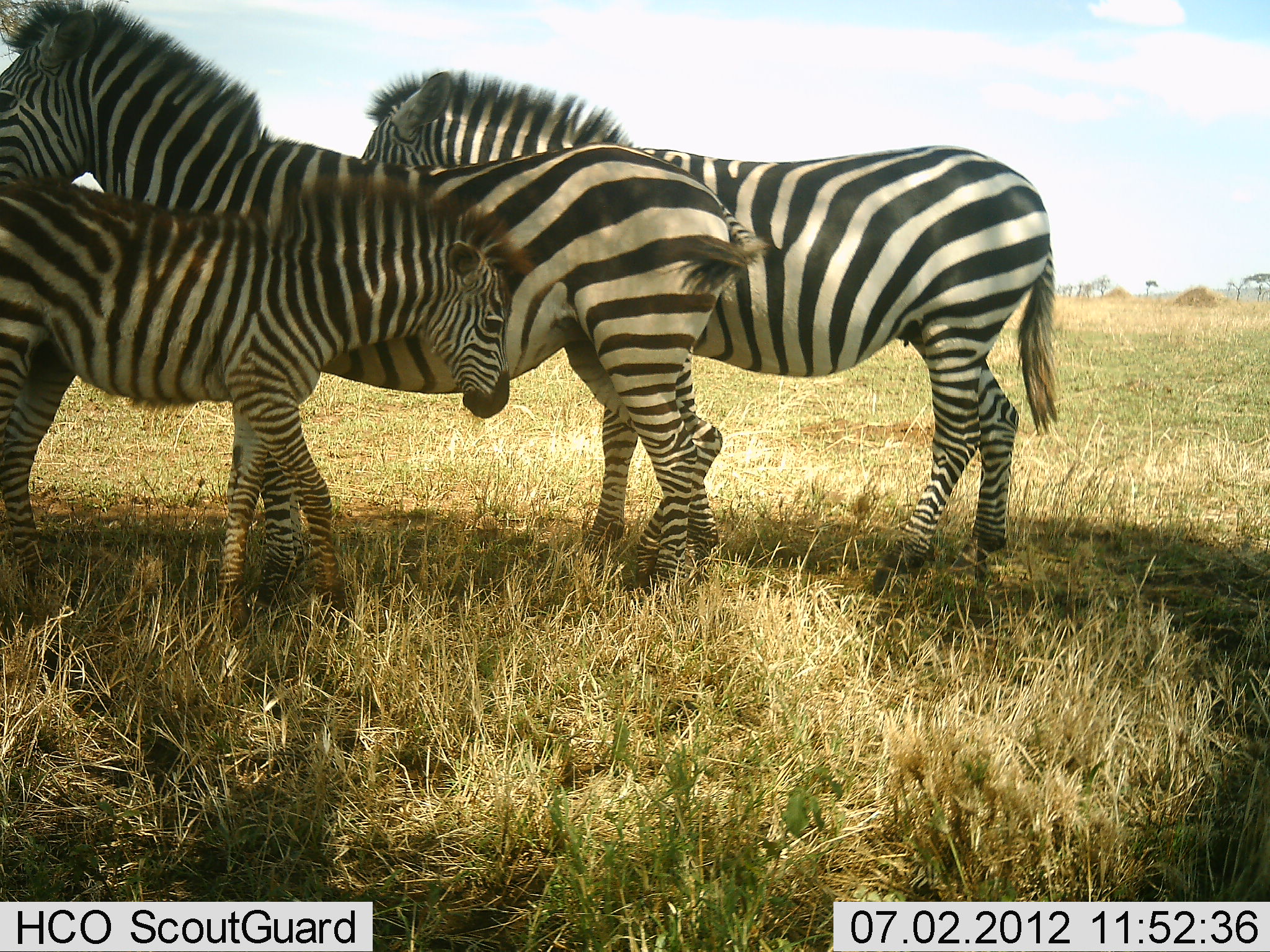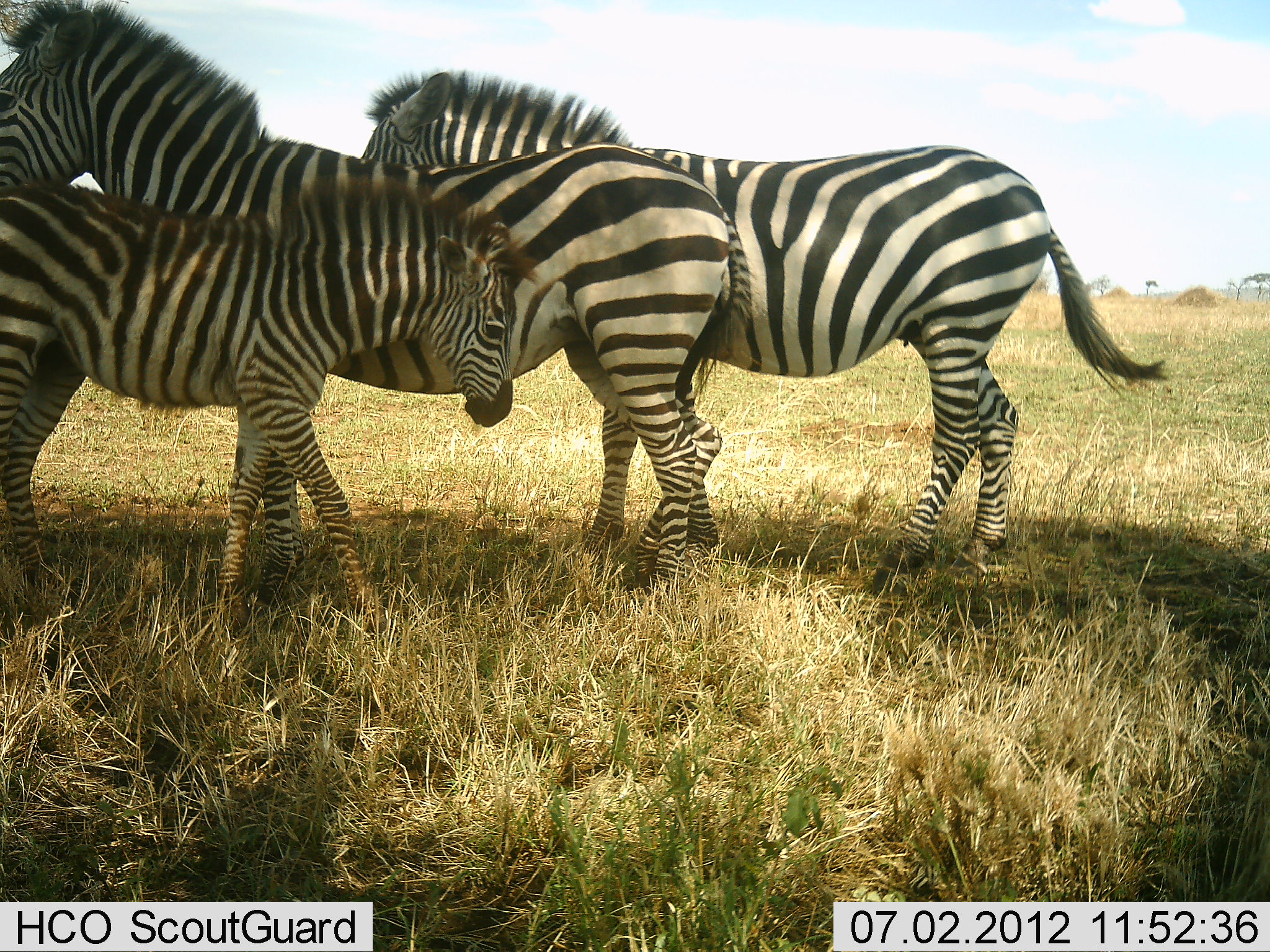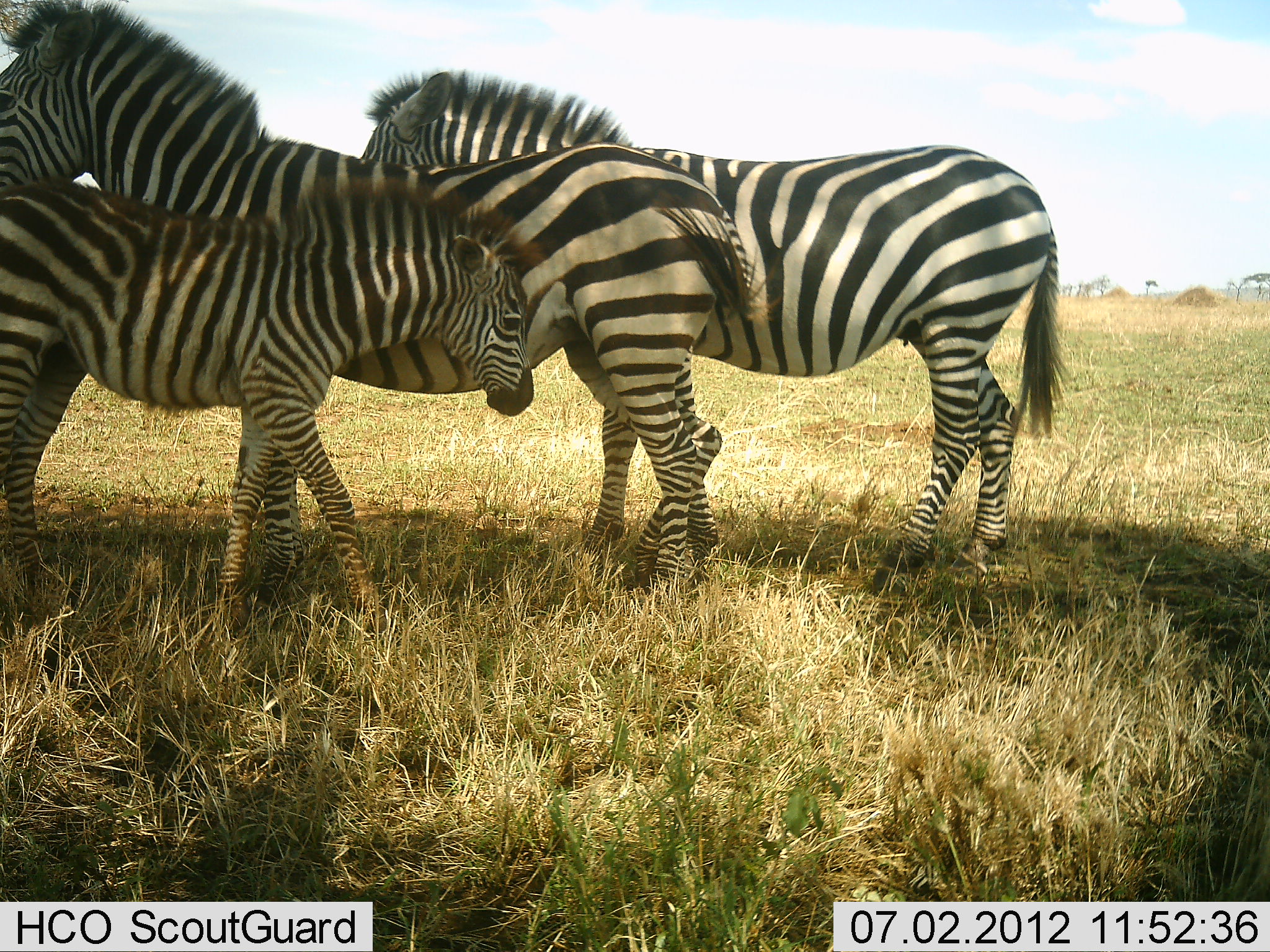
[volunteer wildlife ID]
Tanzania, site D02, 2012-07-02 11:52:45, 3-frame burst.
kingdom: Animalia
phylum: Chordata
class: Mammalia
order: Perissodactyla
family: Equidae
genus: Equus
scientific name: Equus quagga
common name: plains zebra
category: zebra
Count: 3.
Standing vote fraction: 90%.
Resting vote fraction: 10%.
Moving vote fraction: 0%.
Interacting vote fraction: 10%.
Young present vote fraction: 80%.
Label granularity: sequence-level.